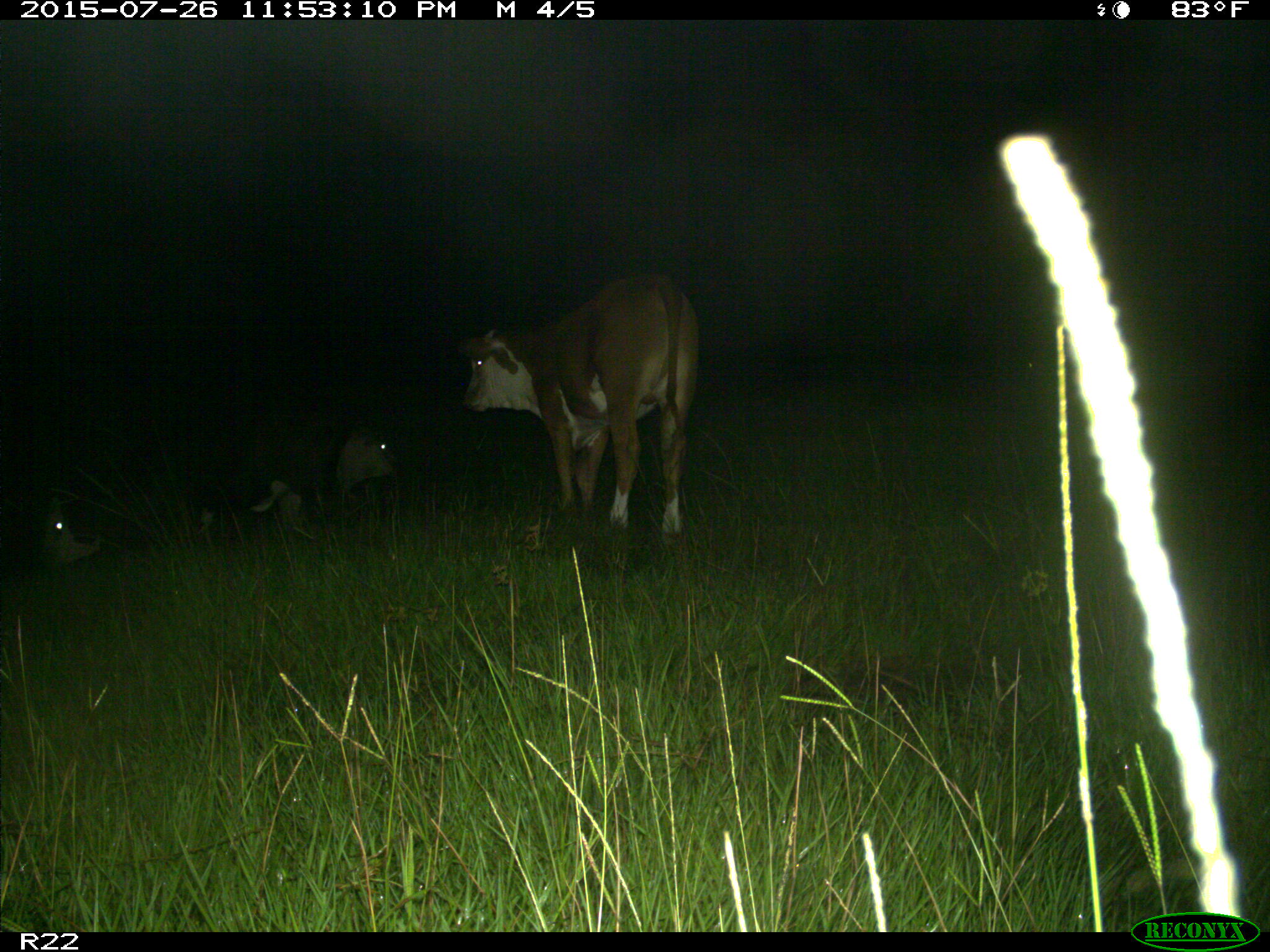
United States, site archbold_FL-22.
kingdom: Animalia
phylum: Chordata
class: Mammalia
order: Artiodactyla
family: Bovidae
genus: Bos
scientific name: Bos taurus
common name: domestic cow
Bos taurus (domestic cow).